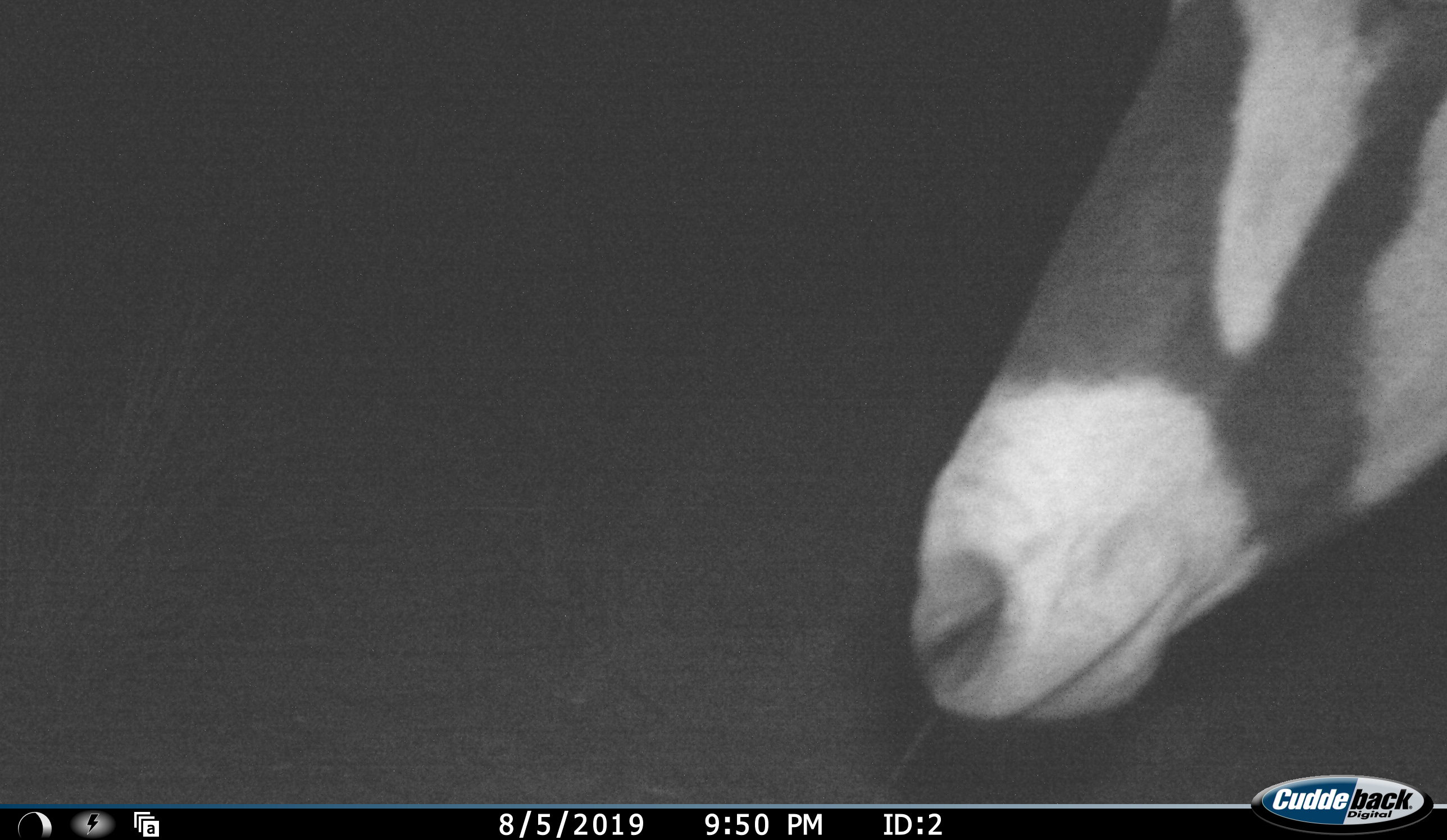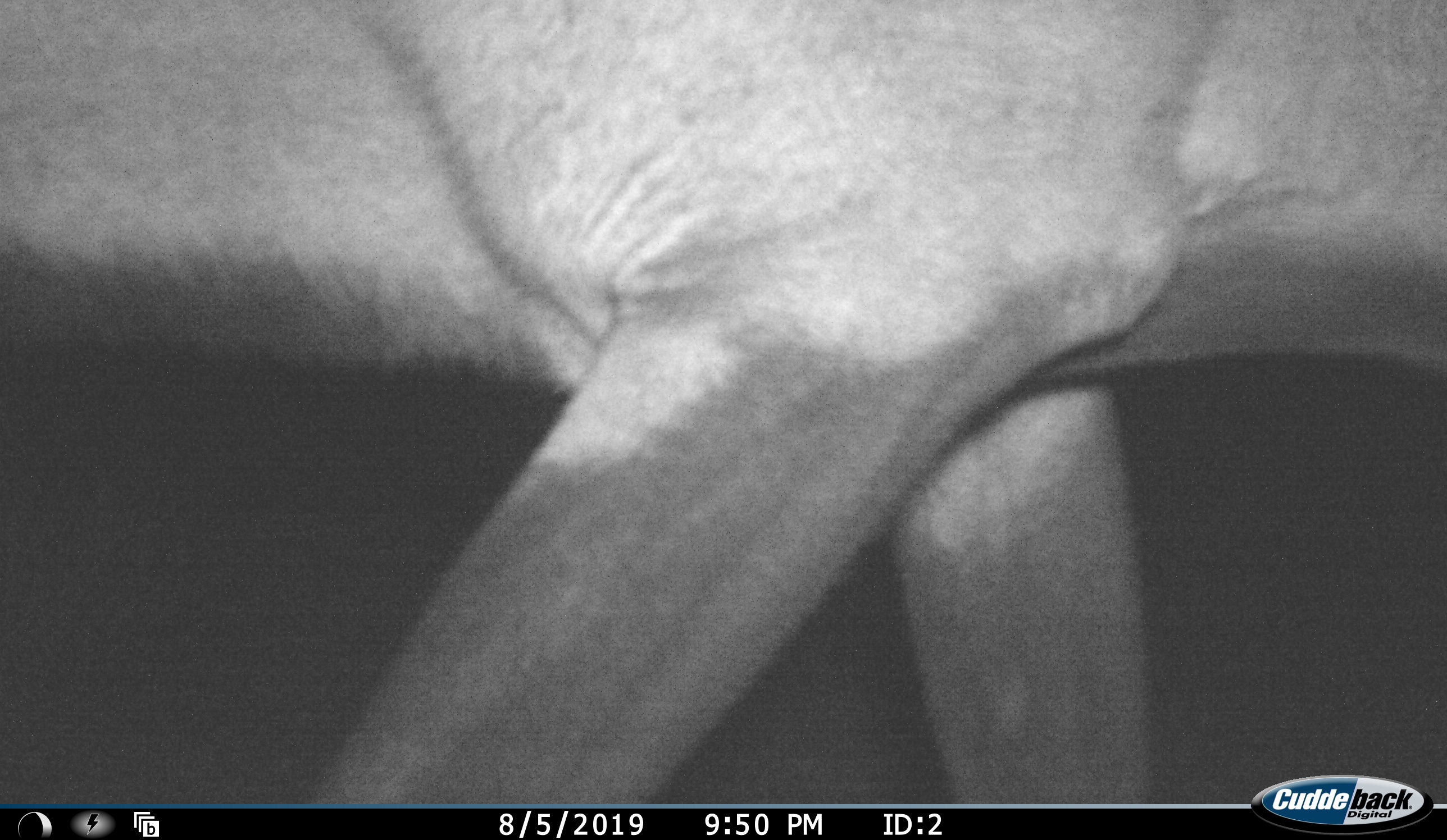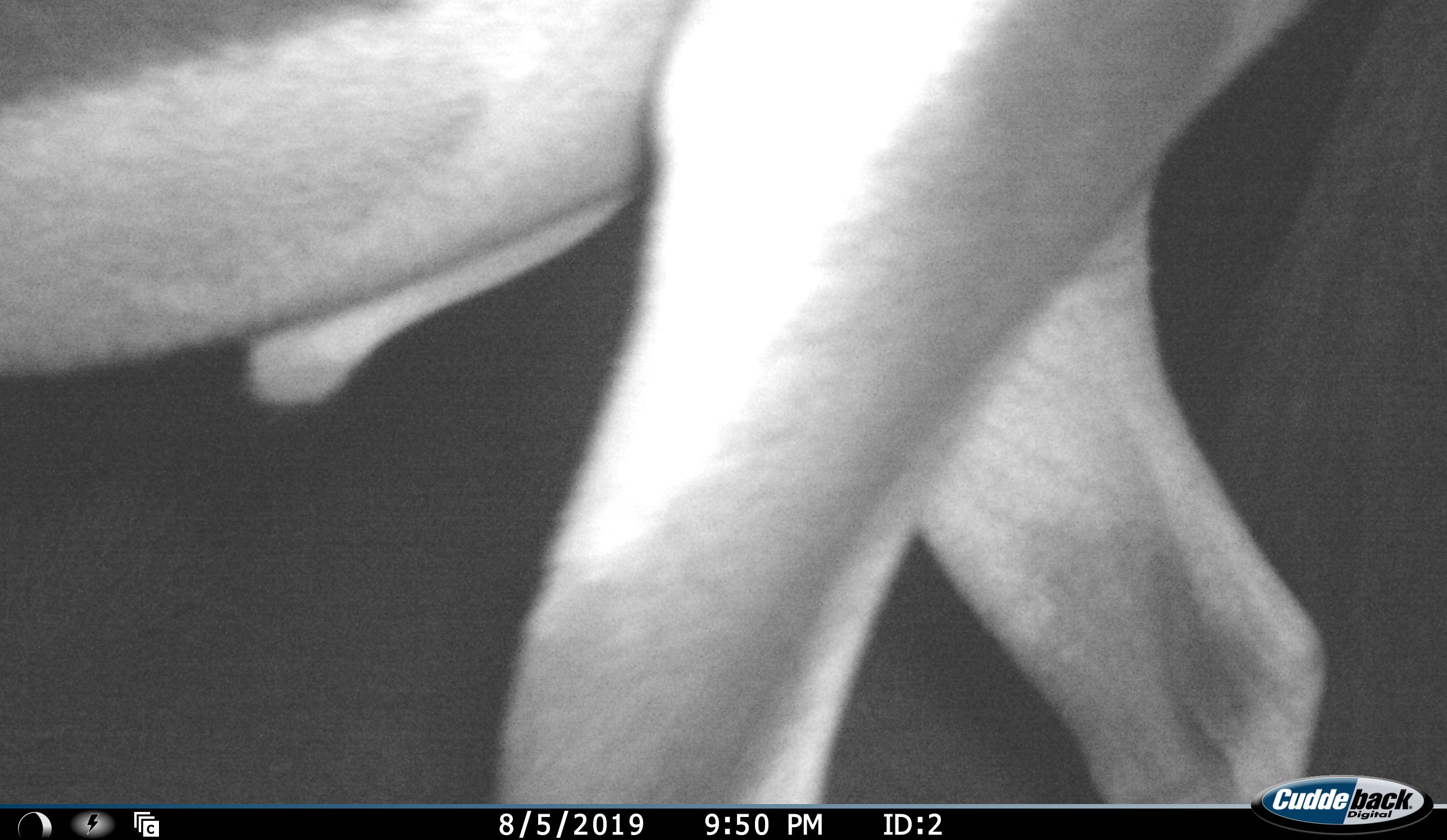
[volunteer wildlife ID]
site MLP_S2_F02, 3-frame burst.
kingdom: Animalia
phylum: Chordata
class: Mammalia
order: Artiodactyla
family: Bovidae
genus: Oryx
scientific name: Oryx gazella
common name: gemsbok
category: oryx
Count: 1.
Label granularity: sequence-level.